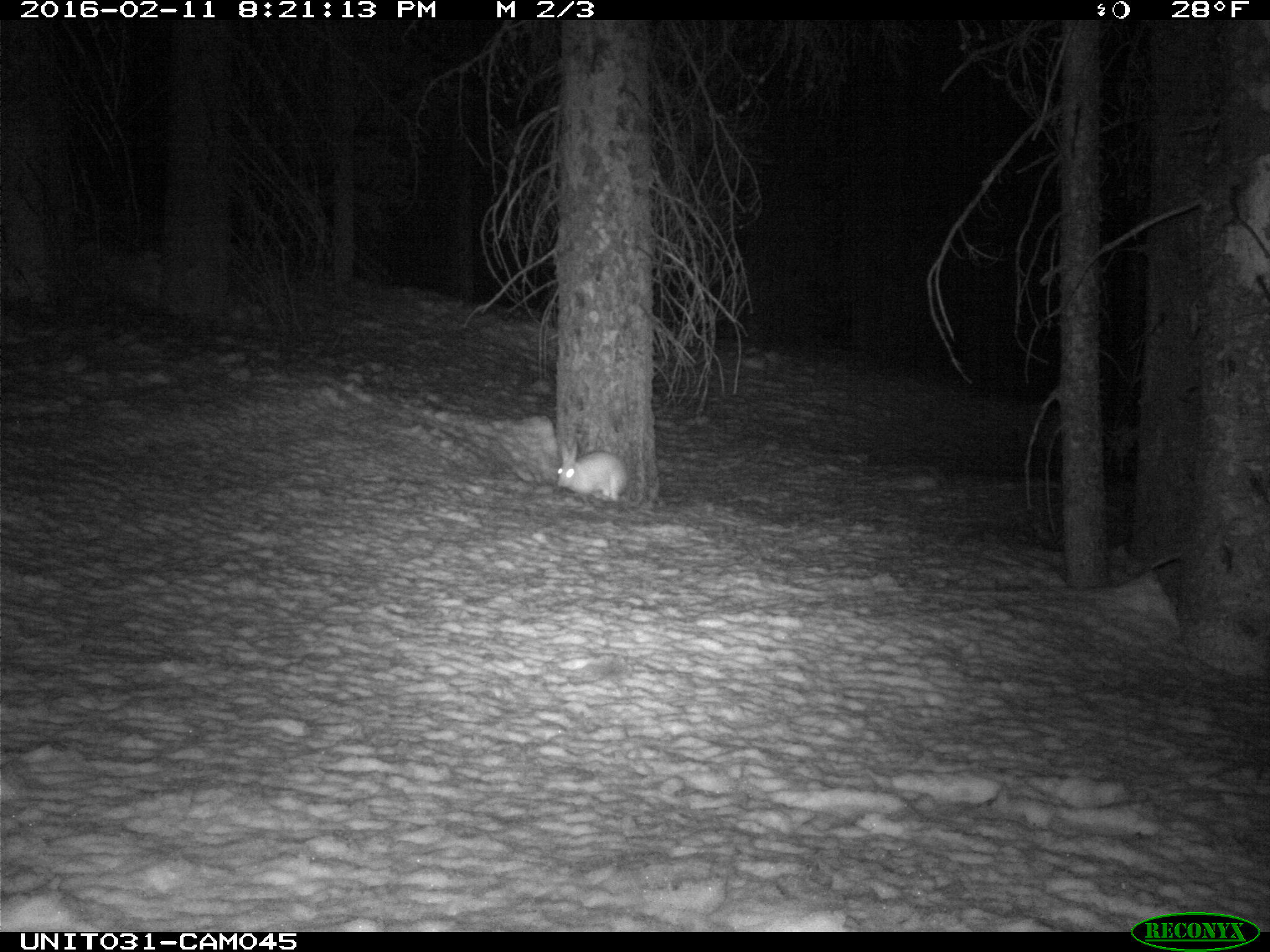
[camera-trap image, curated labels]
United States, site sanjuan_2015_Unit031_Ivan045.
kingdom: Animalia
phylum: Chordata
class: Mammalia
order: Lagomorpha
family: Leporidae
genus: Lepus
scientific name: Lepus americanus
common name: snowshoe hare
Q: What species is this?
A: Lepus americanus (snowshoe hare).